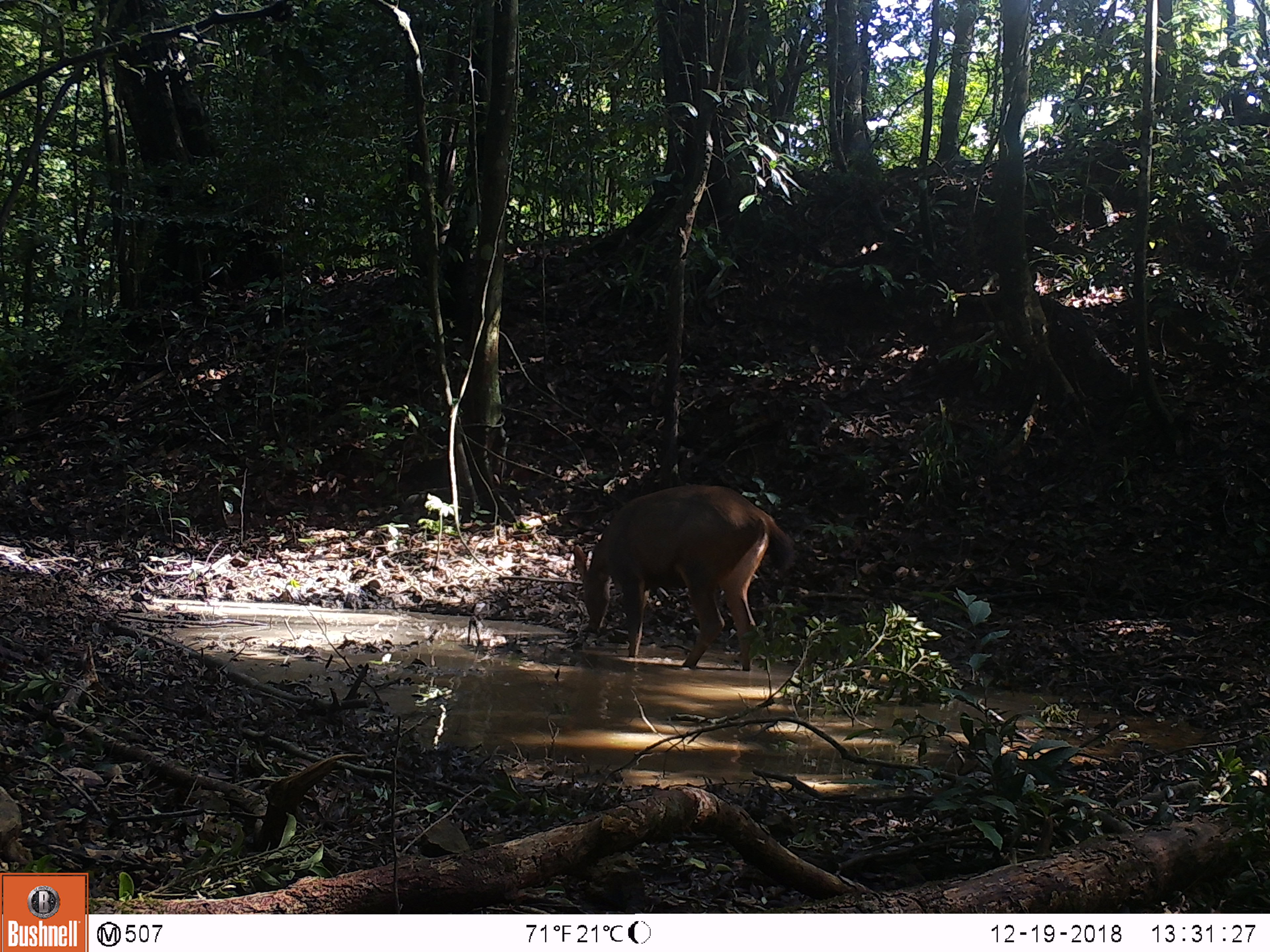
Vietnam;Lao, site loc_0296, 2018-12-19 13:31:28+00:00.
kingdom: Animalia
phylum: Chordata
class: Mammalia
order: Artiodactyla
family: Cervidae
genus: Rusa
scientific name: Rusa unicolor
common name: sambar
Sambar (Rusa unicolor). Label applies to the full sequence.